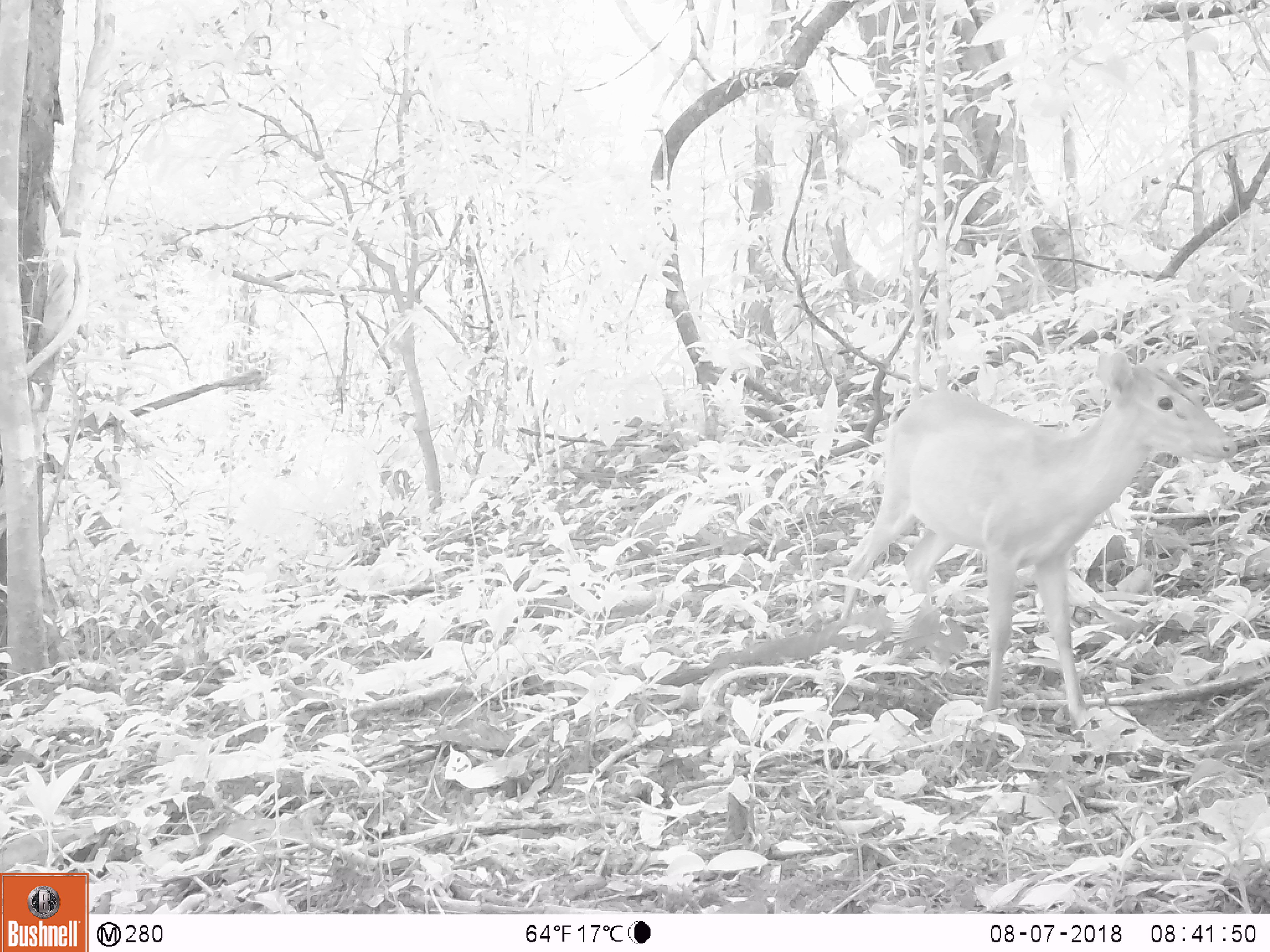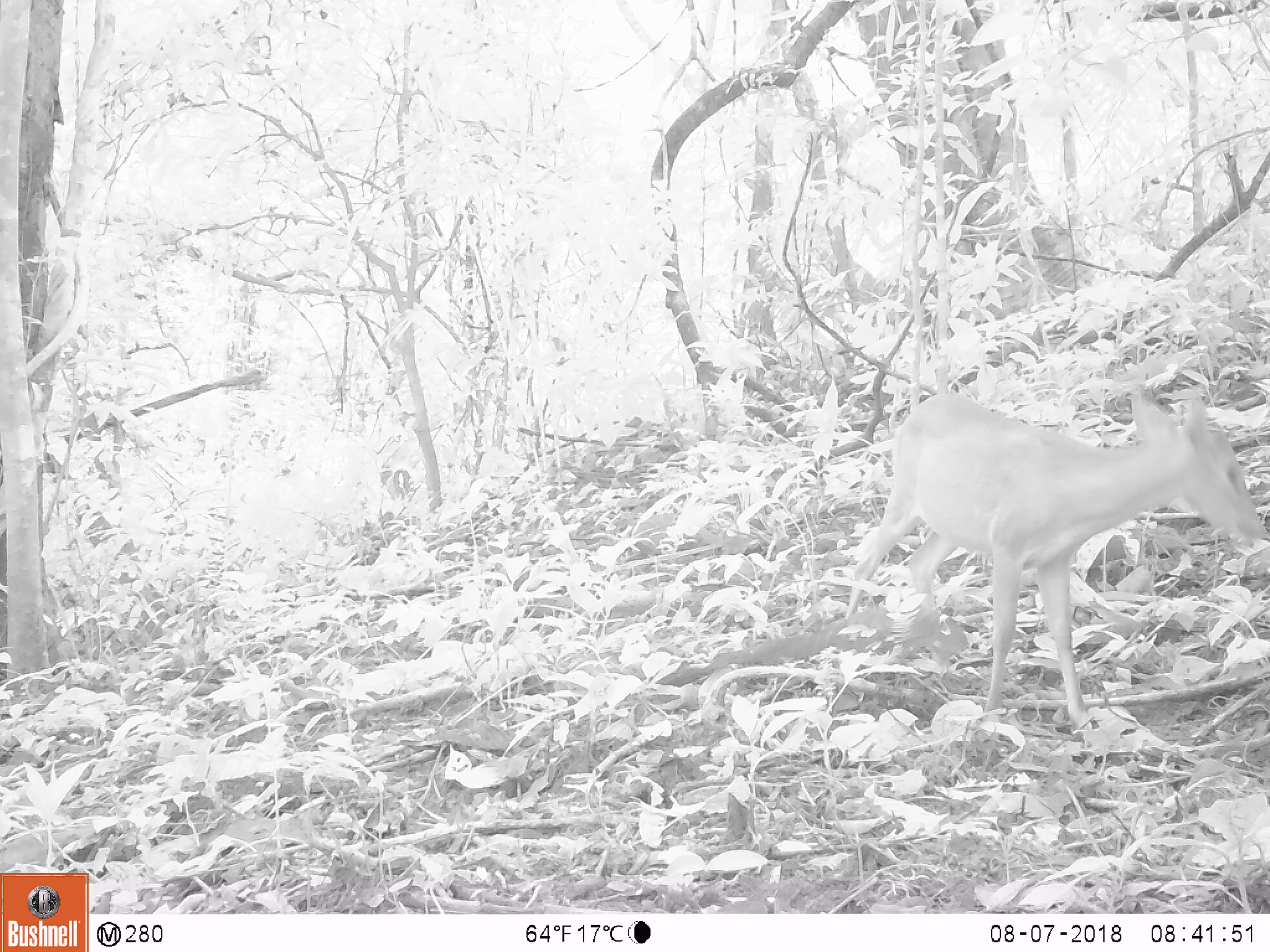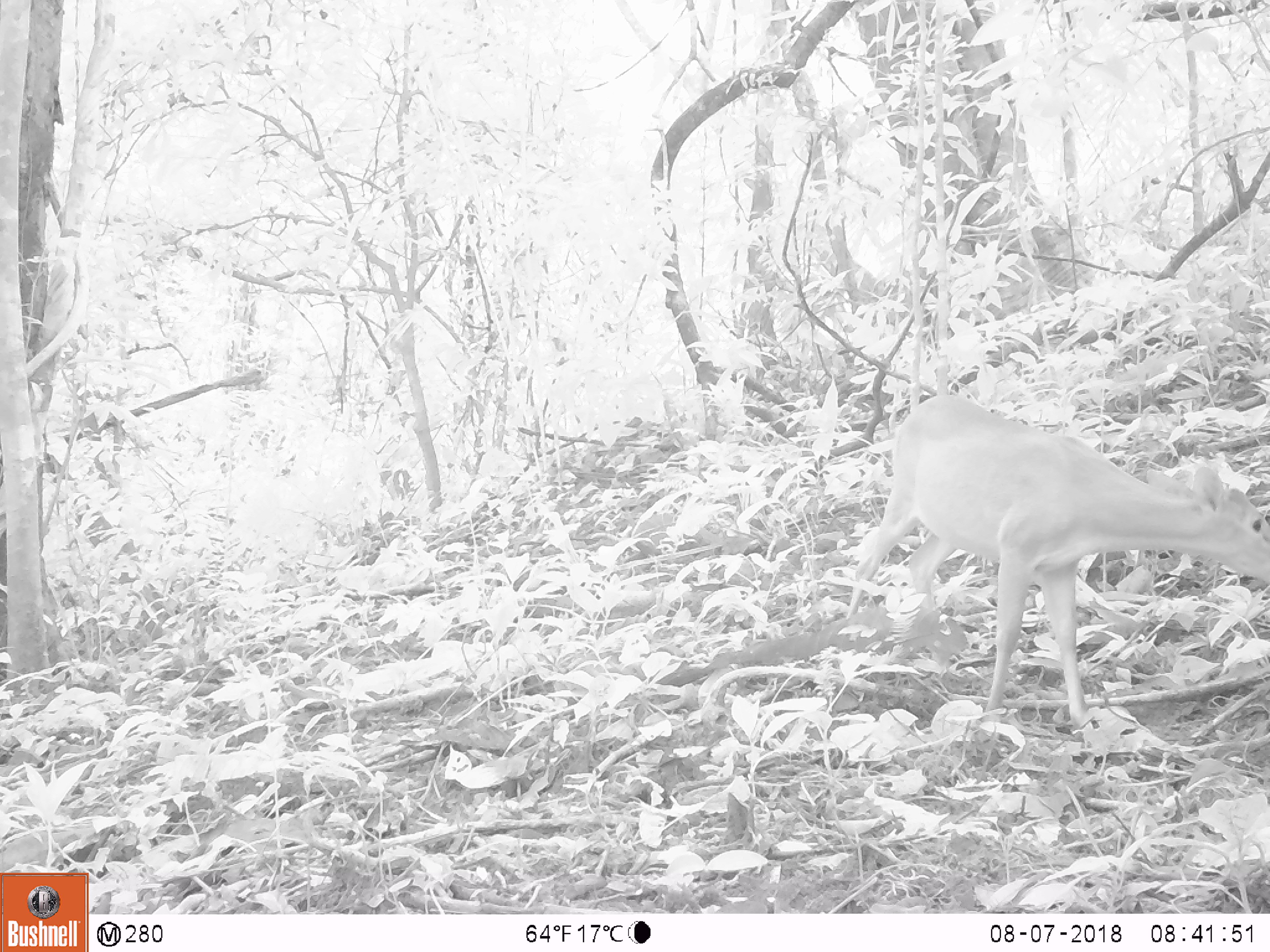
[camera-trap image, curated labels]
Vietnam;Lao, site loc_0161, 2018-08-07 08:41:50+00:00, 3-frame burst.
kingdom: Animalia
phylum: Chordata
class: Mammalia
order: Artiodactyla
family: Cervidae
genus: Muntiacus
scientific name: Muntiacus vuquangensis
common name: large-antlered muntjac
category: large antlered muntjac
Large antlered muntjac (large-antlered muntjac) (Muntiacus vuquangensis). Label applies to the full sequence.